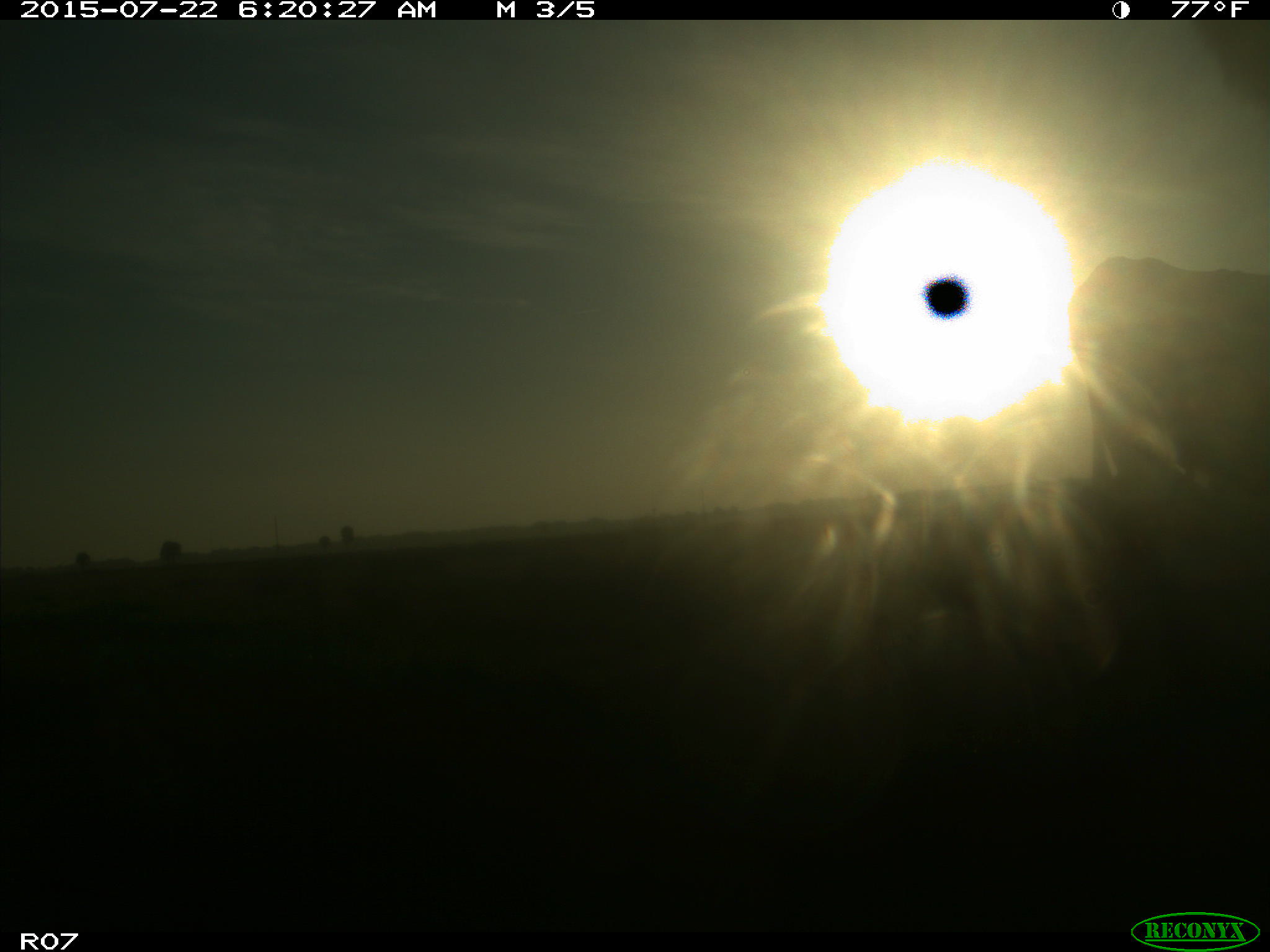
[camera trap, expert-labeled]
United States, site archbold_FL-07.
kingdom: Animalia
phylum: Chordata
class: Mammalia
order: Artiodactyla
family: Suidae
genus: Sus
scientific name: Sus scrofa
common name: wild boar